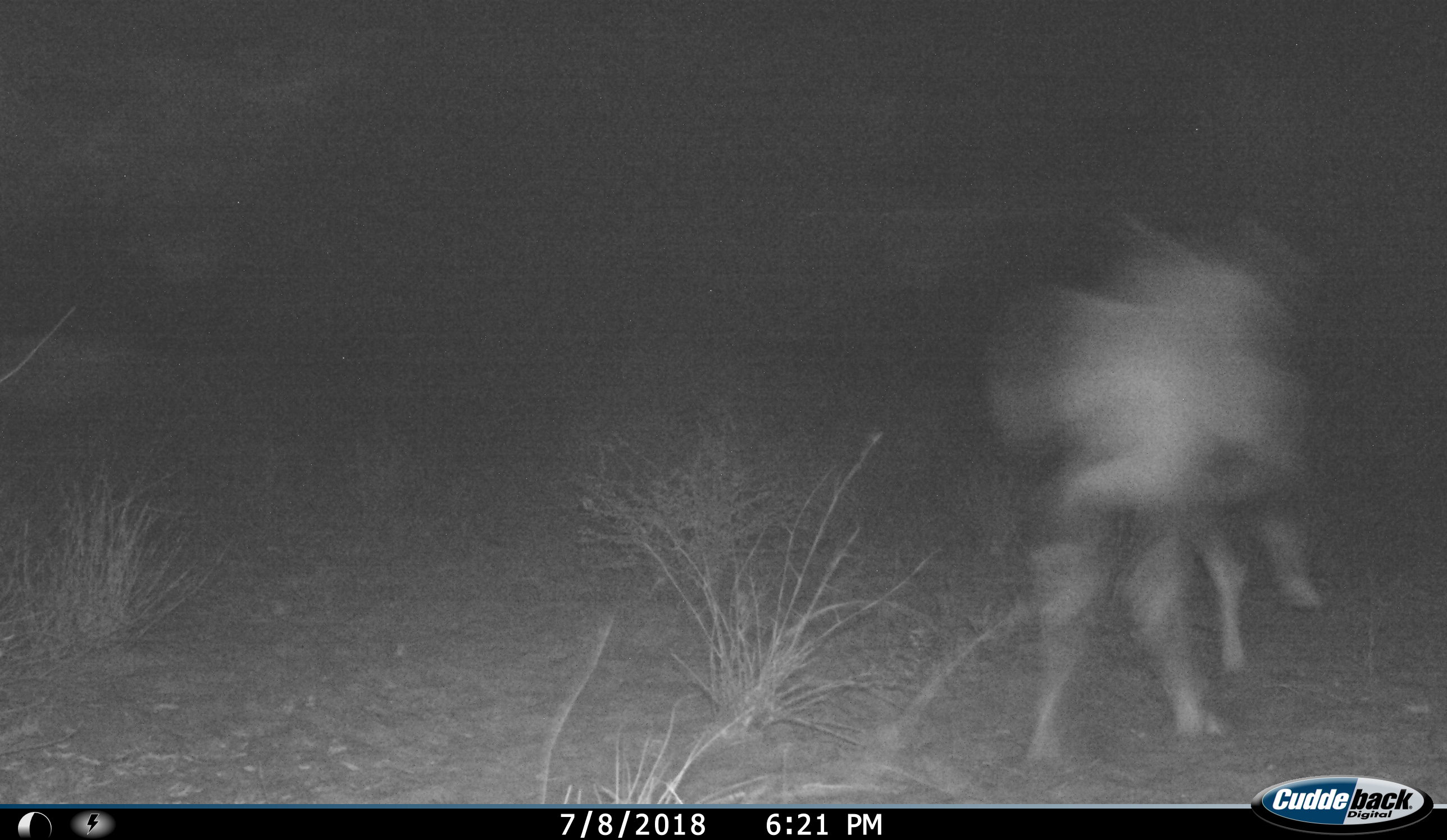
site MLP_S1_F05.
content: unidentified animal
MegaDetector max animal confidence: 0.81